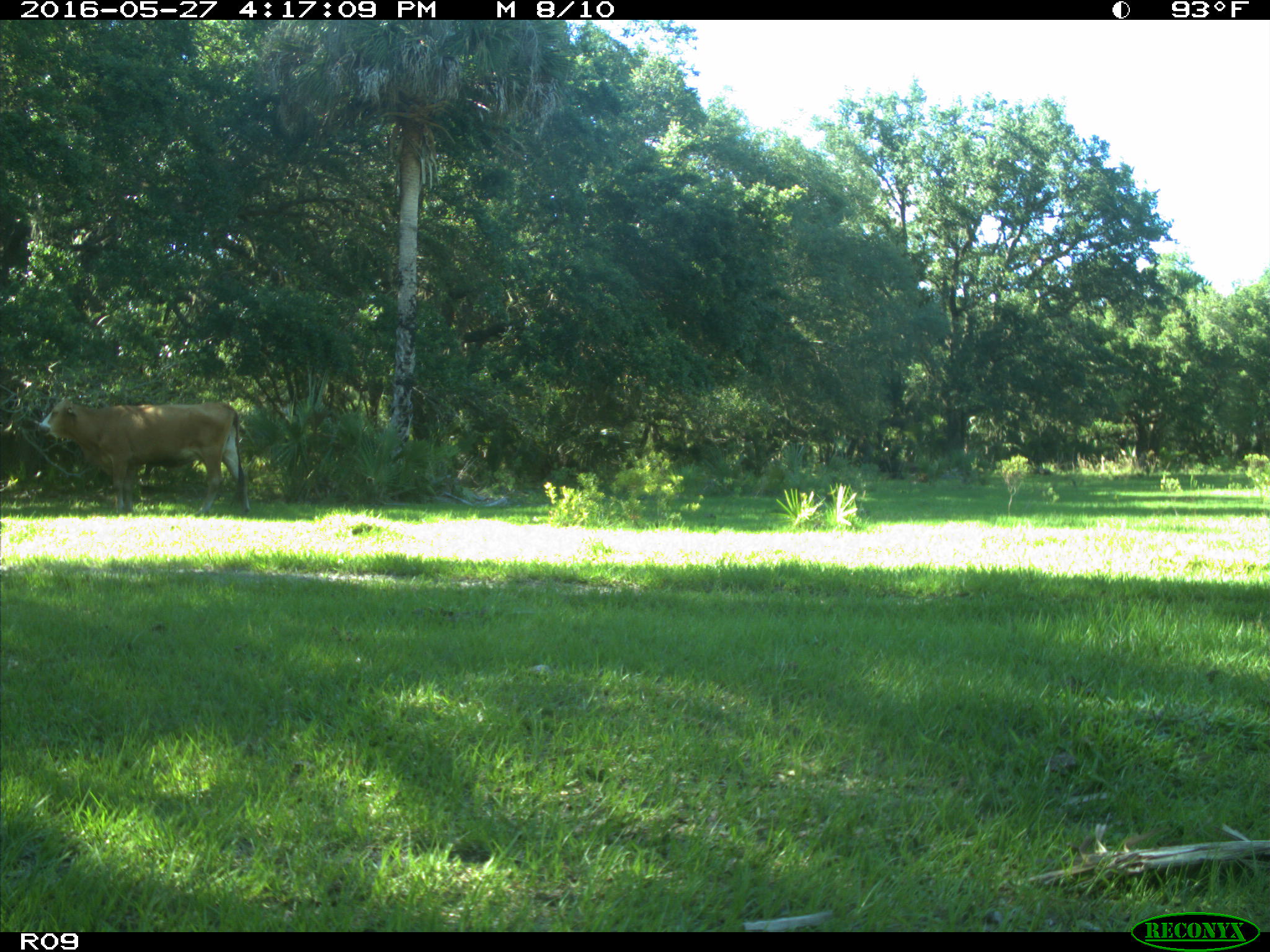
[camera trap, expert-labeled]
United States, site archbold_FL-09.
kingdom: Animalia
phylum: Chordata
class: Mammalia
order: Artiodactyla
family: Bovidae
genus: Bos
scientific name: Bos taurus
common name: domestic cow